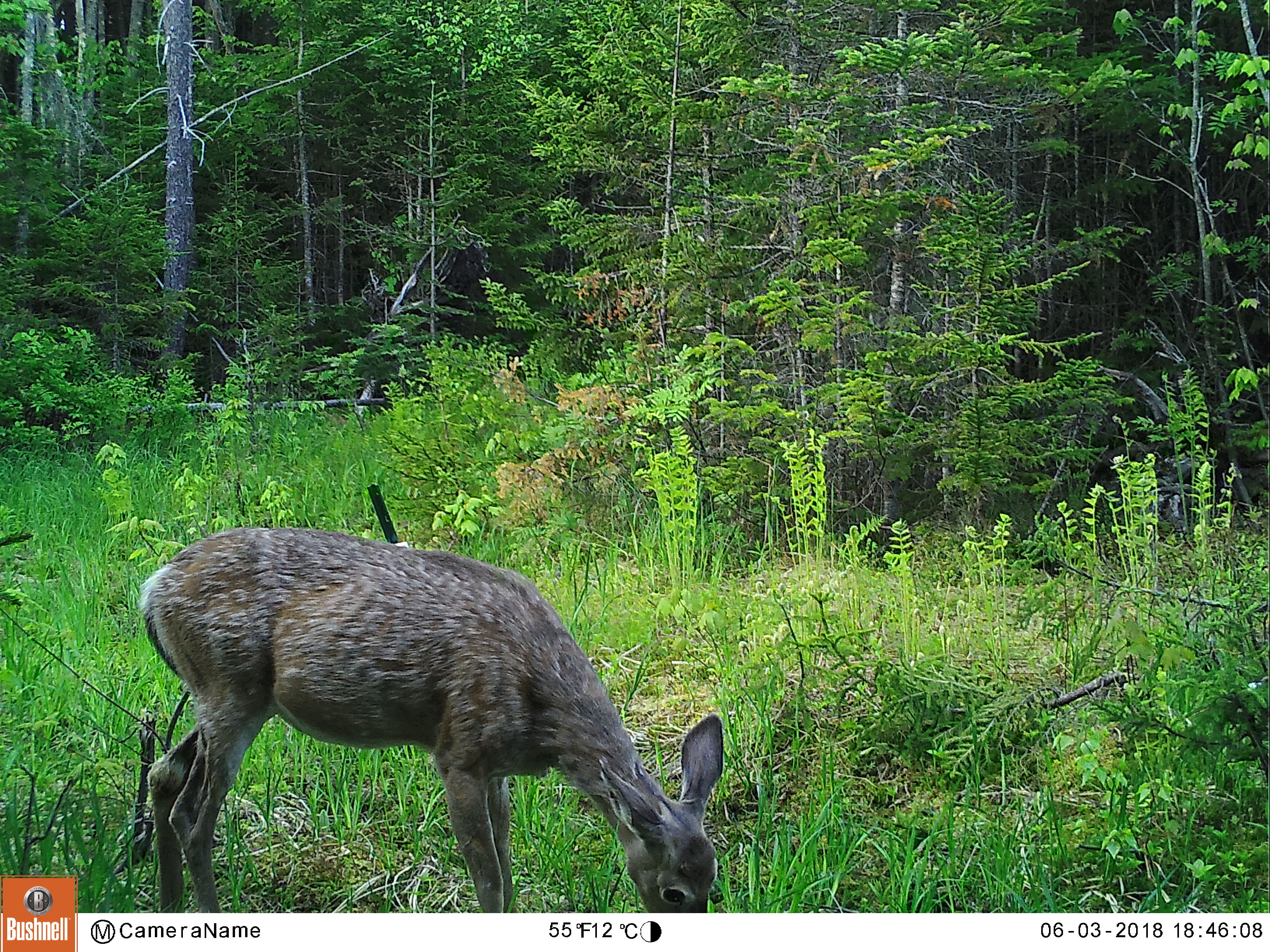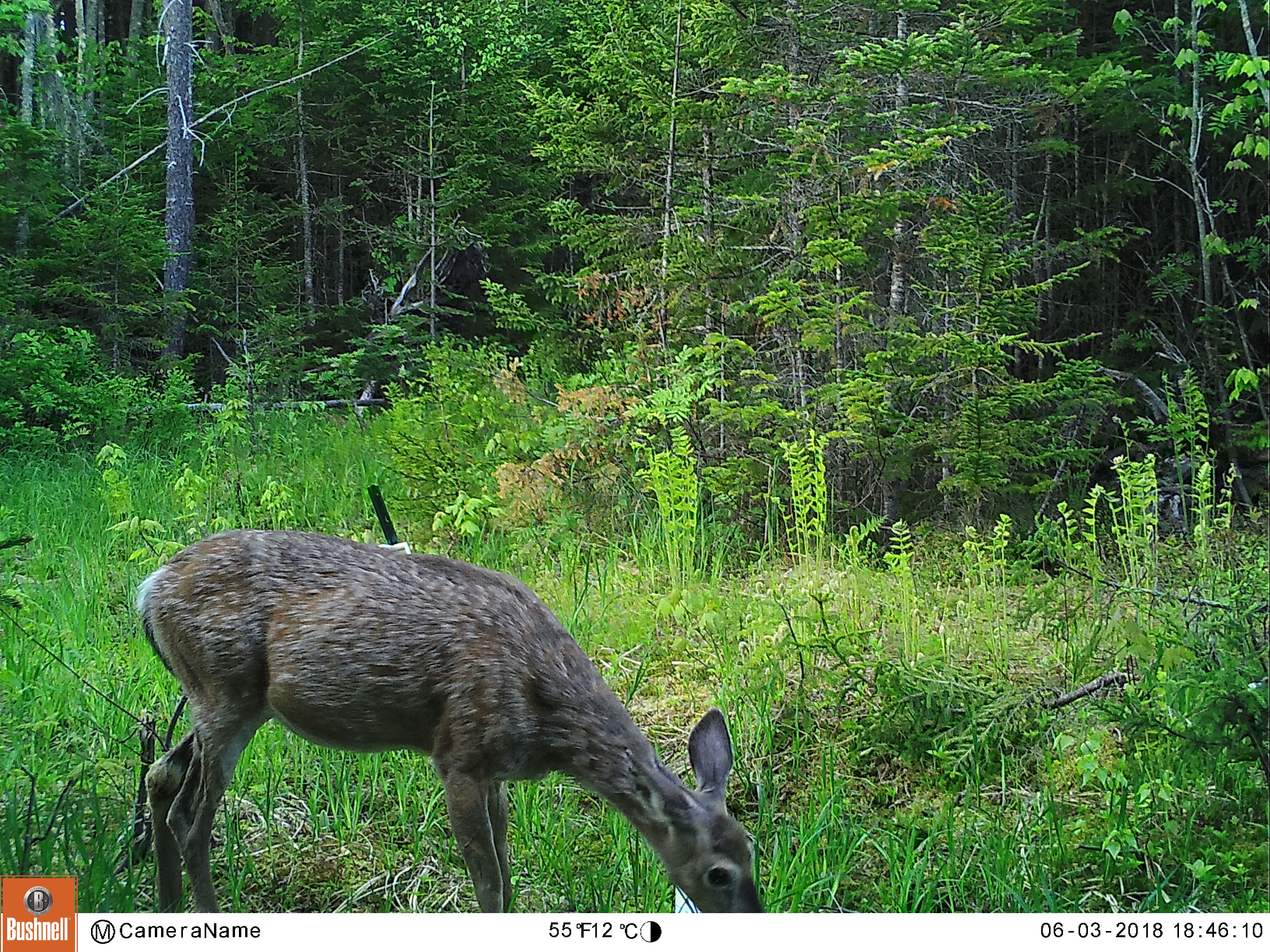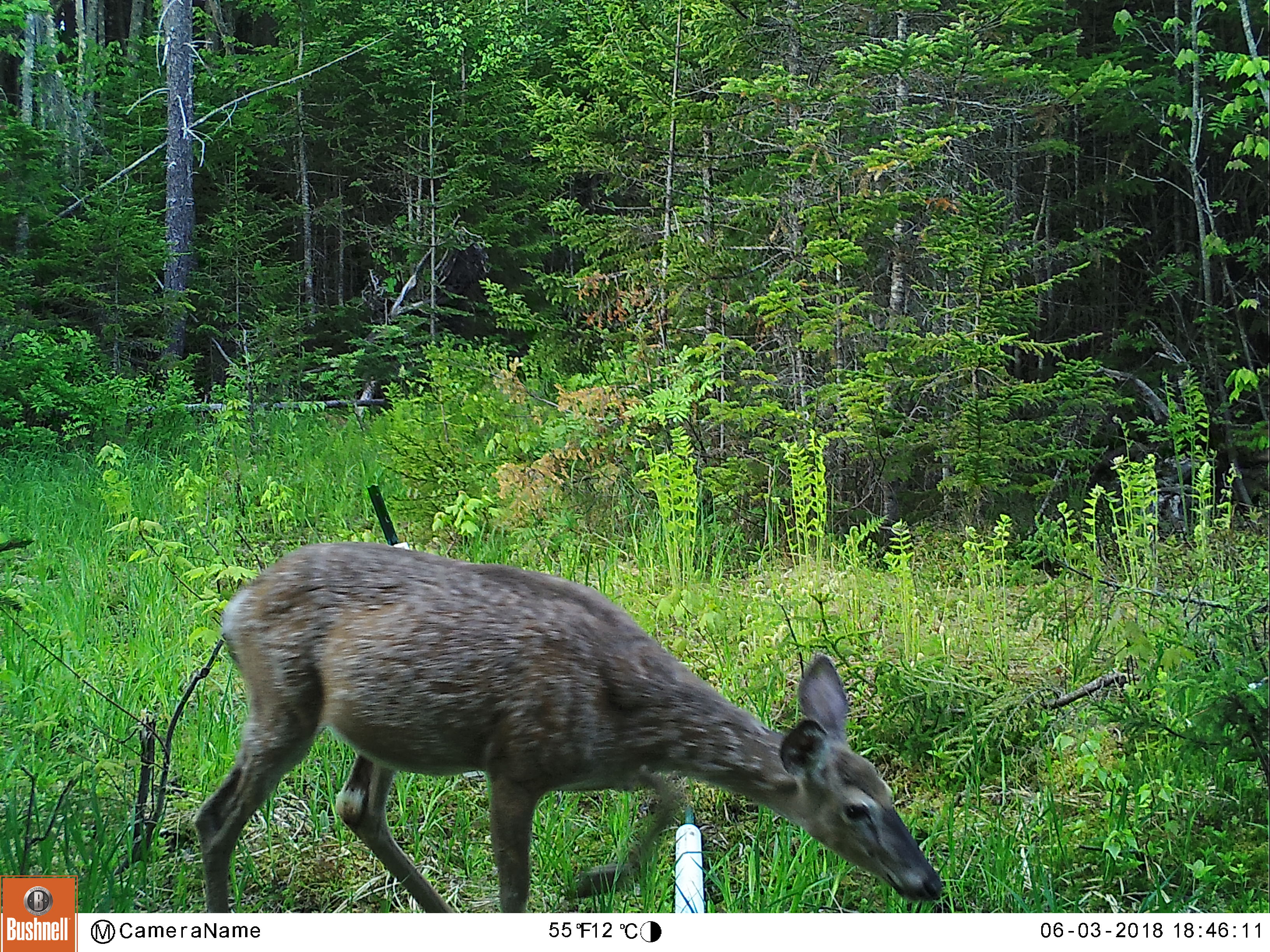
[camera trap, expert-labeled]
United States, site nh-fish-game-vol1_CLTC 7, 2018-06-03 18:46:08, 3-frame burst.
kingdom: Animalia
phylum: Chordata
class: Mammalia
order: Artiodactyla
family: Cervidae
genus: Odocoileus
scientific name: Odocoileus virginianus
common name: white-tailed deer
White-tailed deer (Odocoileus virginianus).